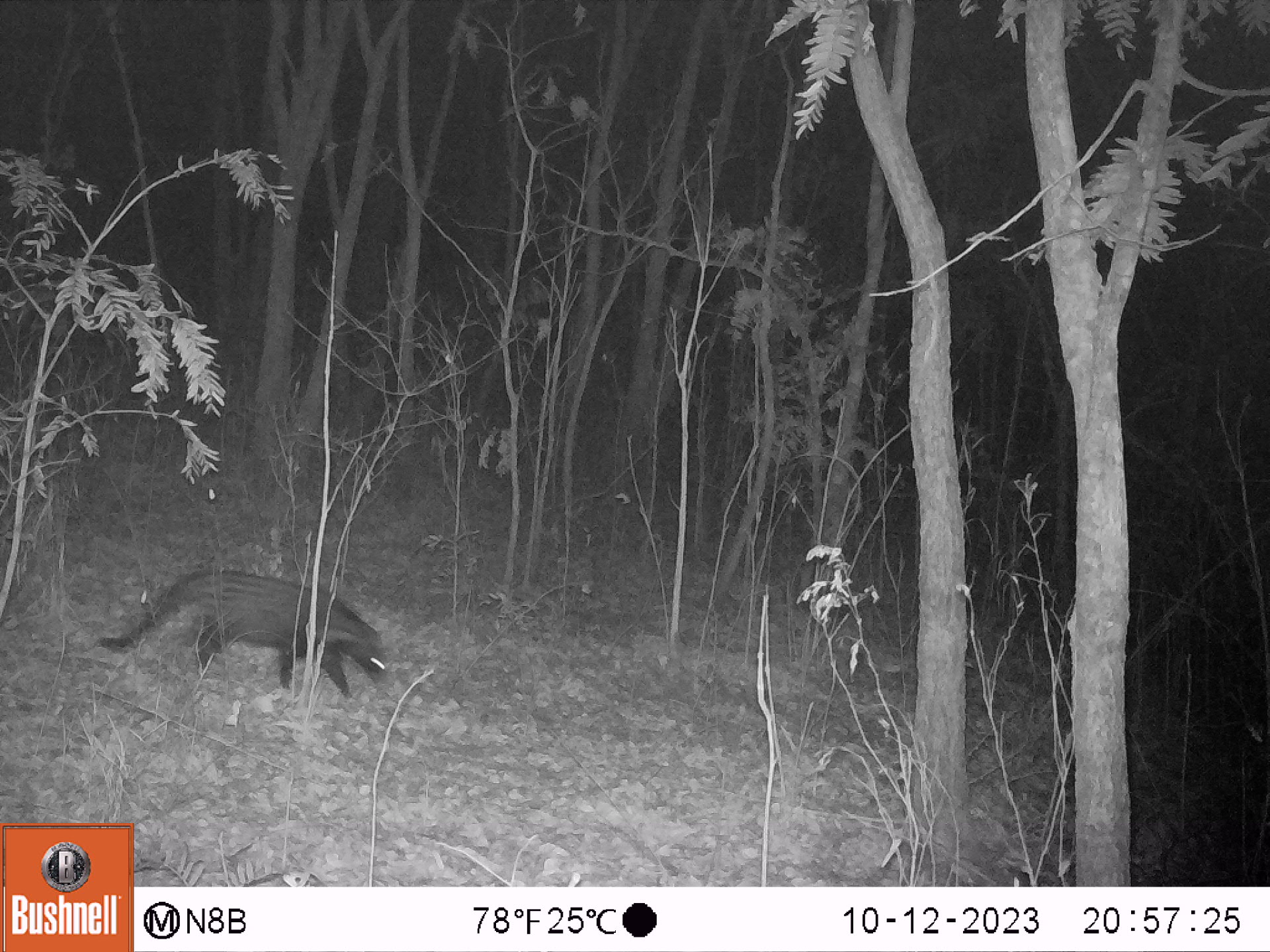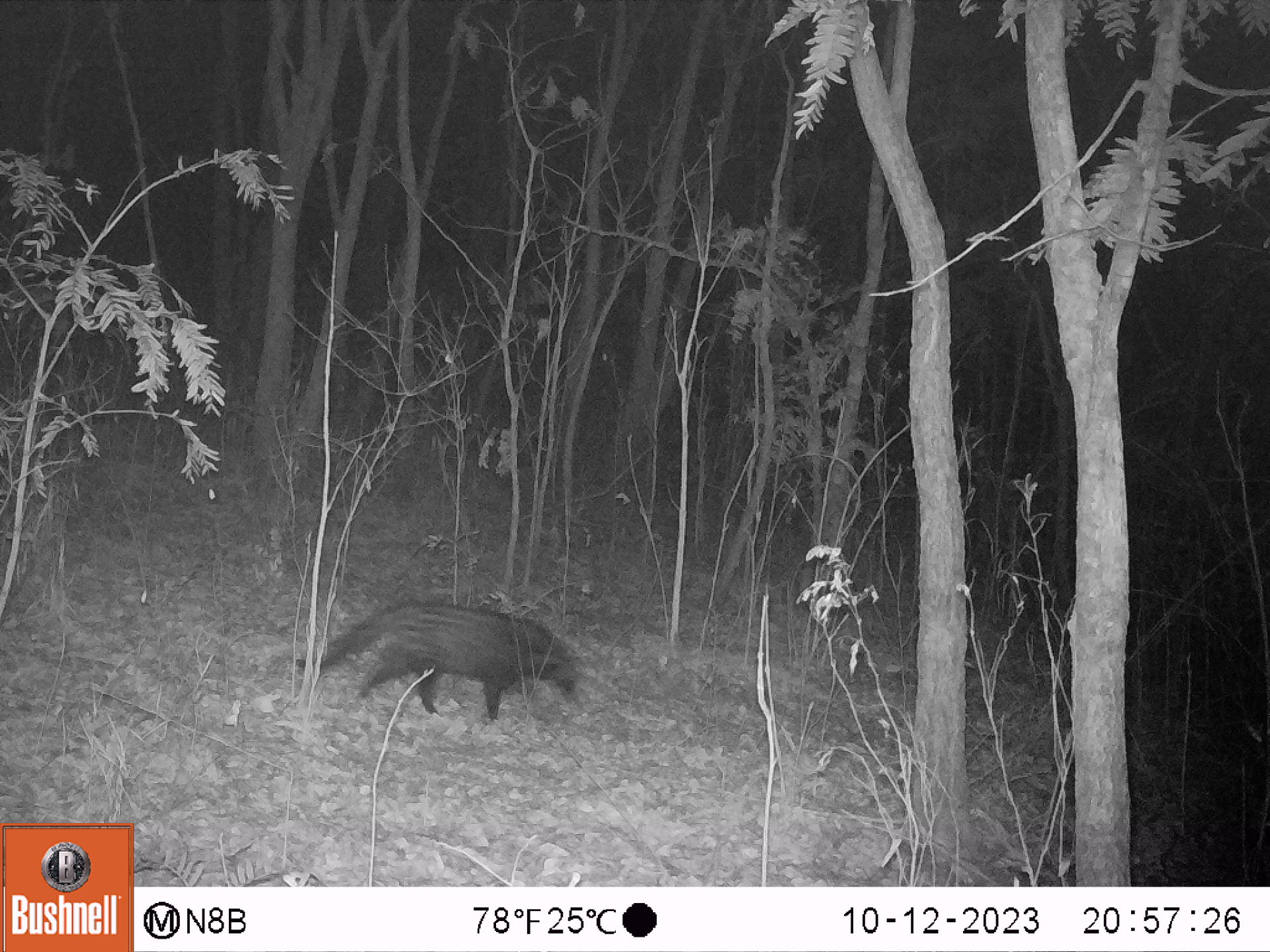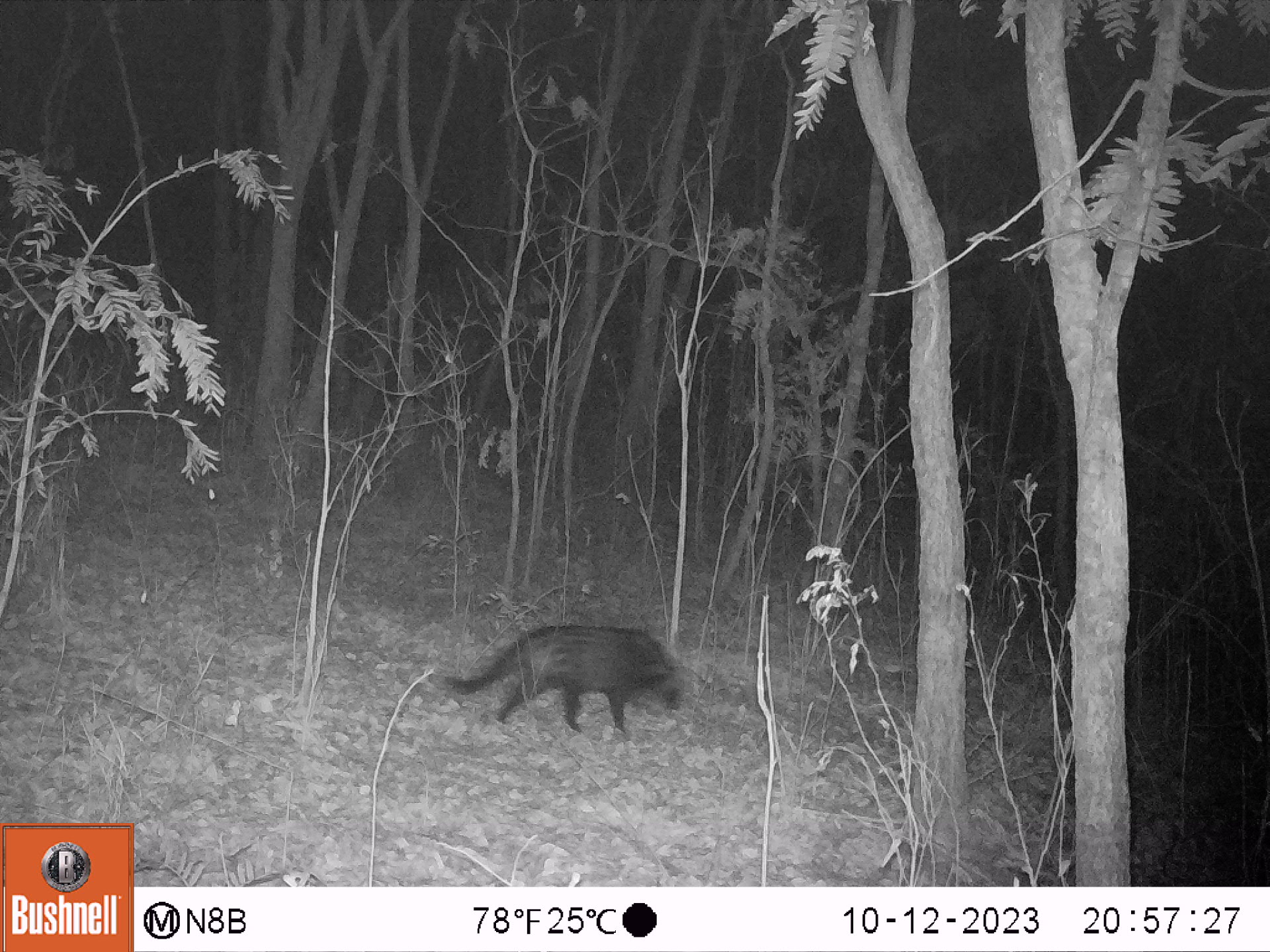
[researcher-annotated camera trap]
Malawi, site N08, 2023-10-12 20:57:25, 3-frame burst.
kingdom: Animalia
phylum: Chordata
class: Mammalia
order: Carnivora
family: Viverridae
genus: Civettictis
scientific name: Civettictis civetta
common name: african civet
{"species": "african civet (Civettictis civetta)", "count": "1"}